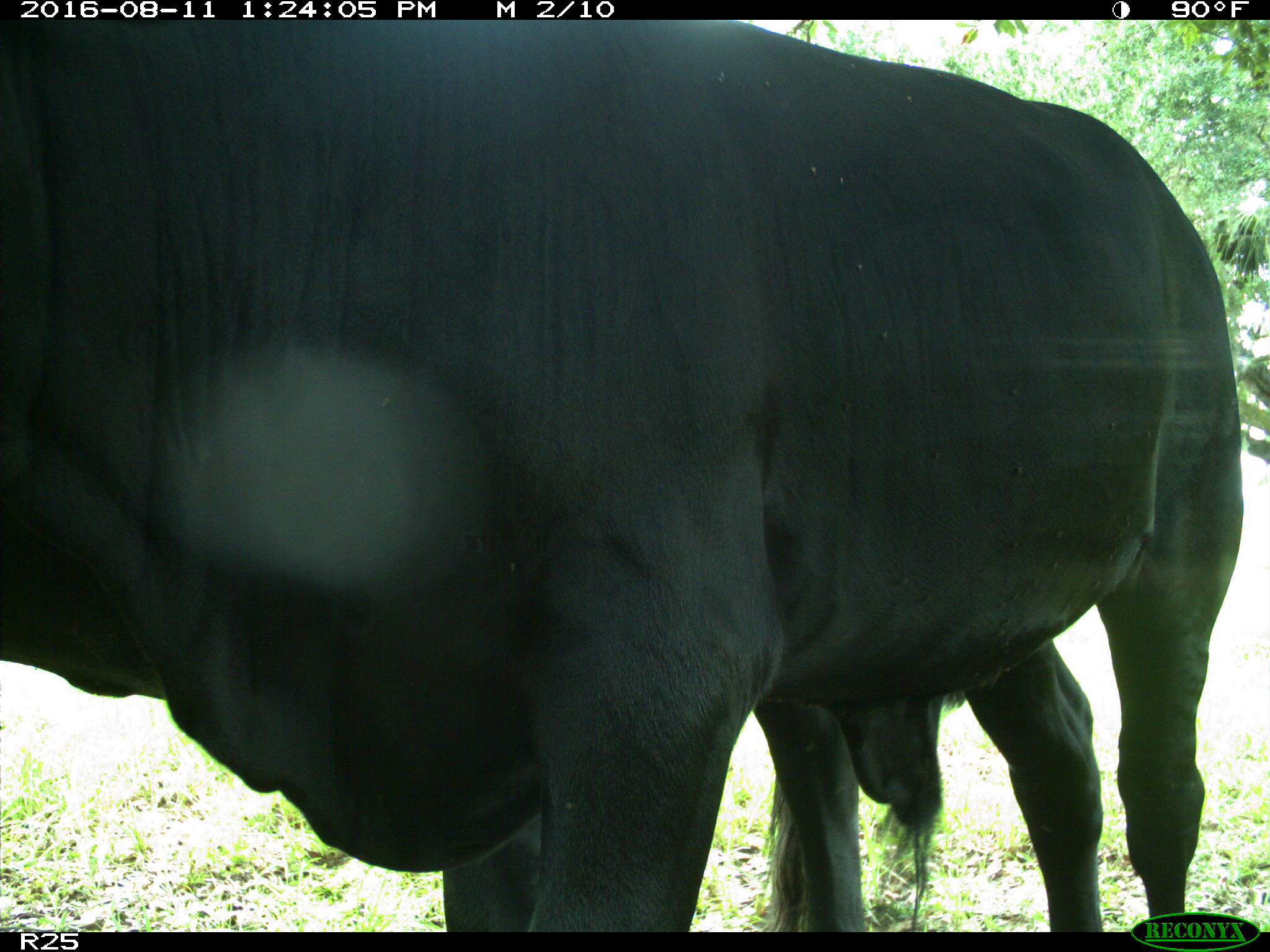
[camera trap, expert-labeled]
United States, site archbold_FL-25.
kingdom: Animalia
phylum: Chordata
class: Mammalia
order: Artiodactyla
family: Bovidae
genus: Bos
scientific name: Bos taurus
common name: domestic cow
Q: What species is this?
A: Bos taurus (domestic cow).